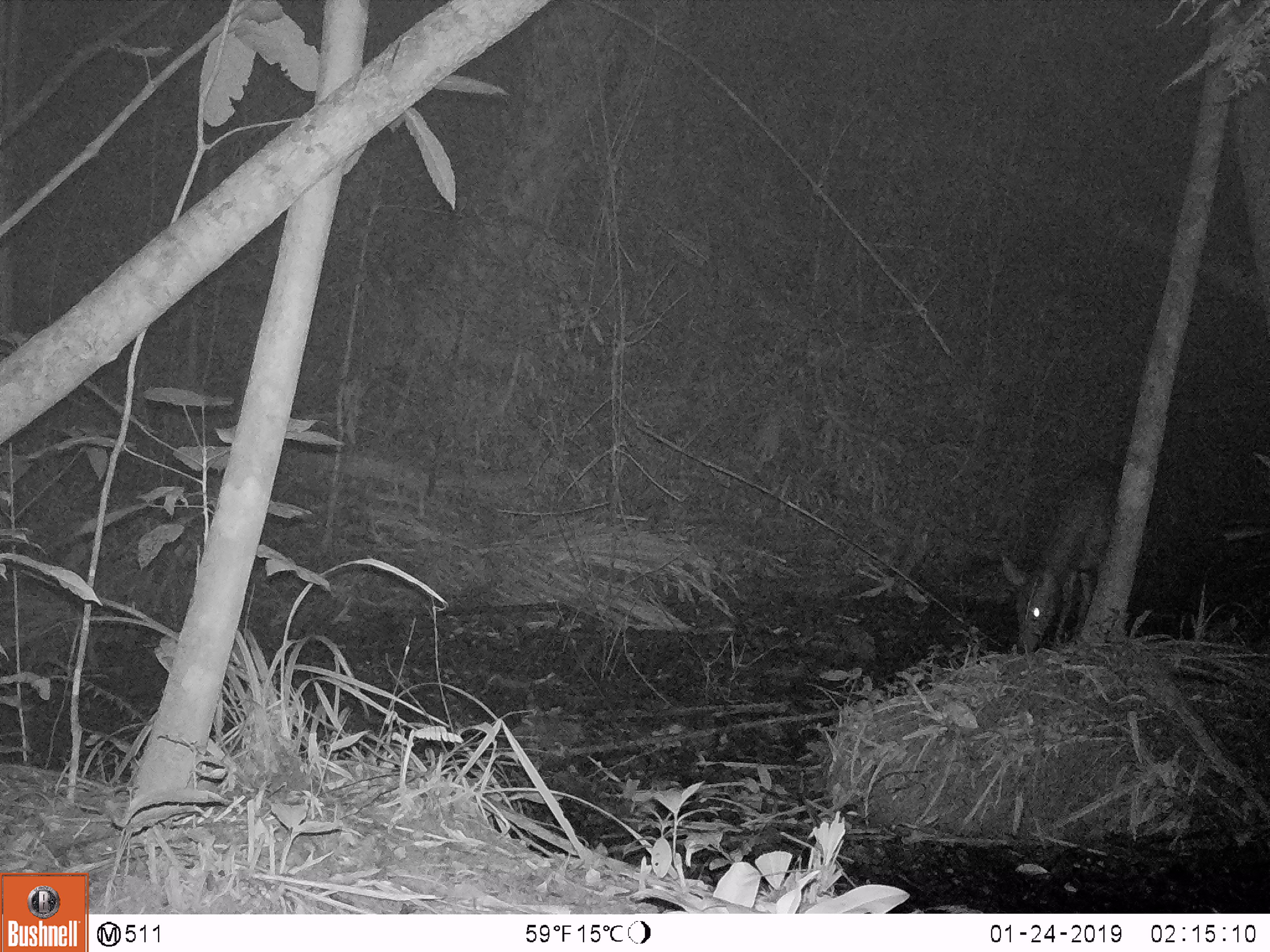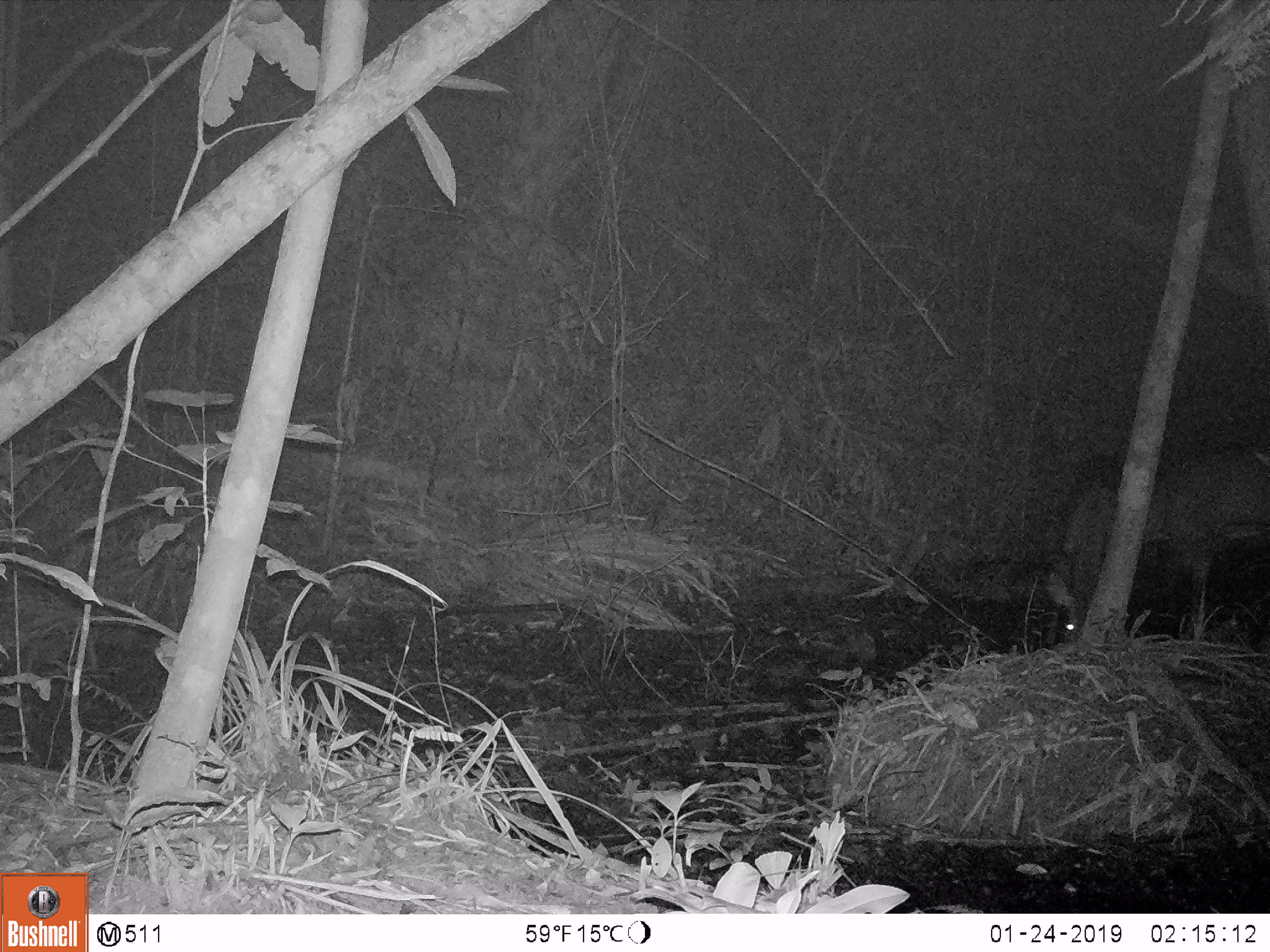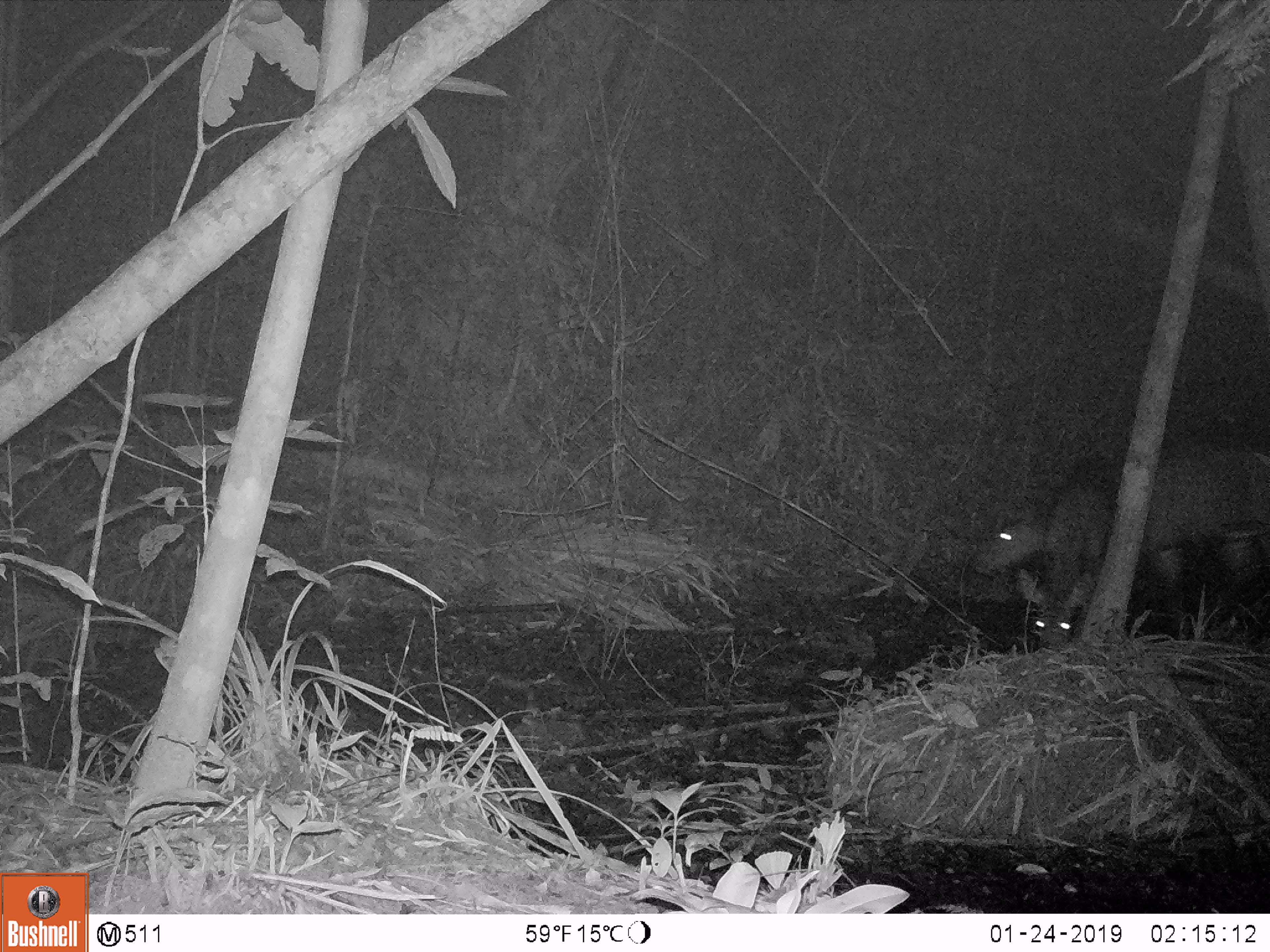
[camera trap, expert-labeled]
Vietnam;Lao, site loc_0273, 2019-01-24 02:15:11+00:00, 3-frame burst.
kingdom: Animalia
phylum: Chordata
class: Mammalia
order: Artiodactyla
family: Cervidae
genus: Rusa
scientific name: Rusa unicolor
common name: sambar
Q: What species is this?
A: Sambar (Rusa unicolor).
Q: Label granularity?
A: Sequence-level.